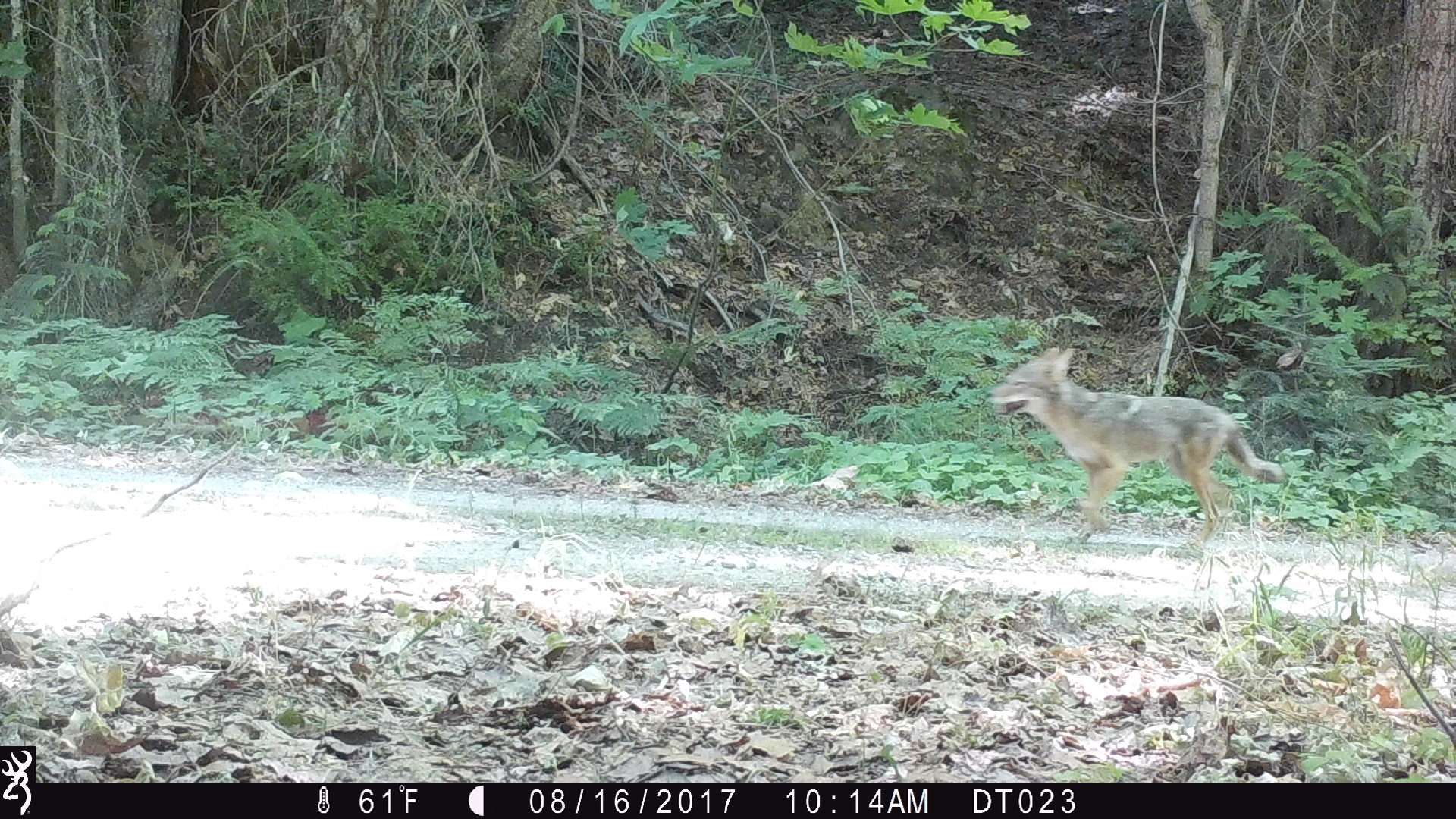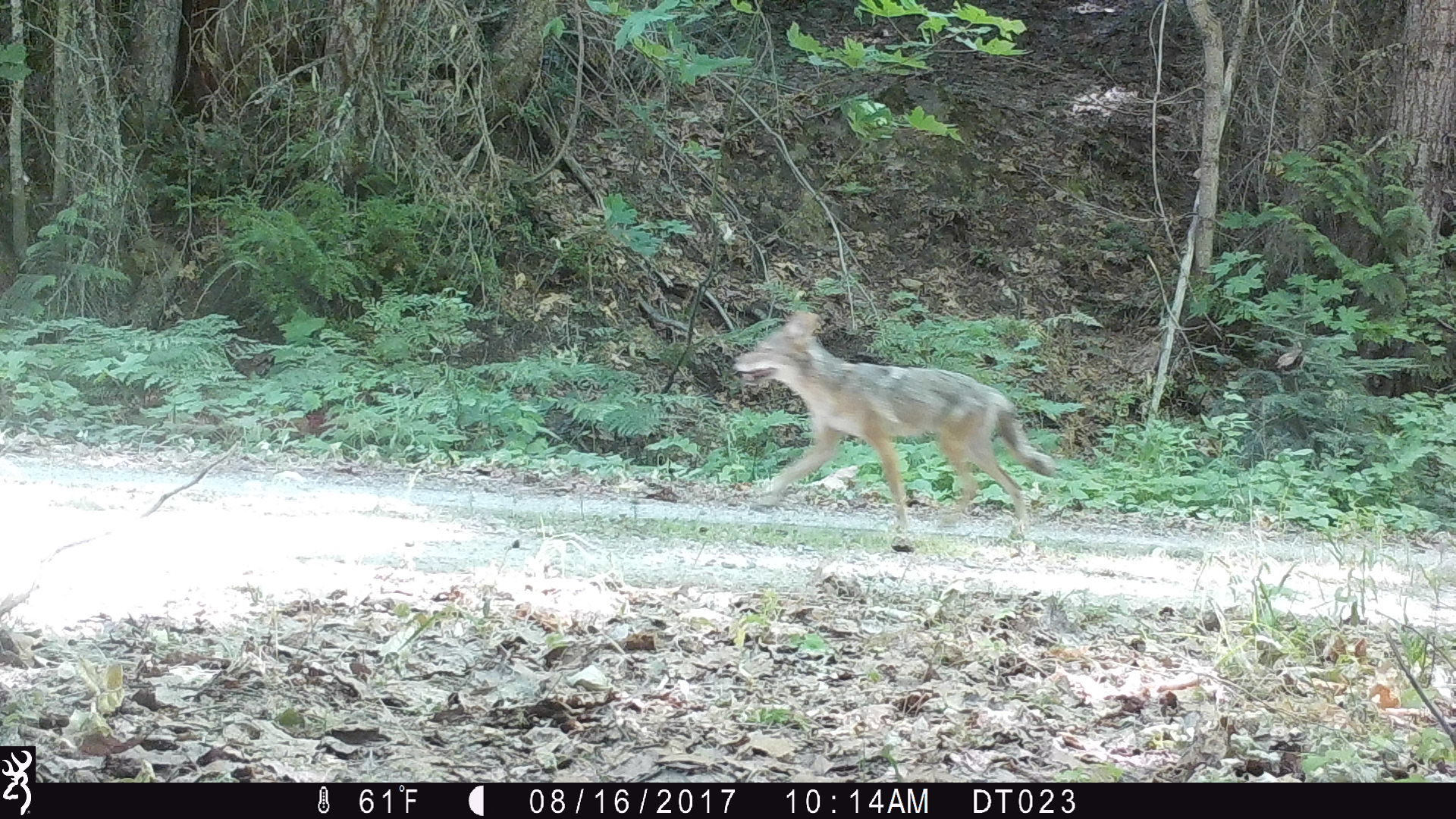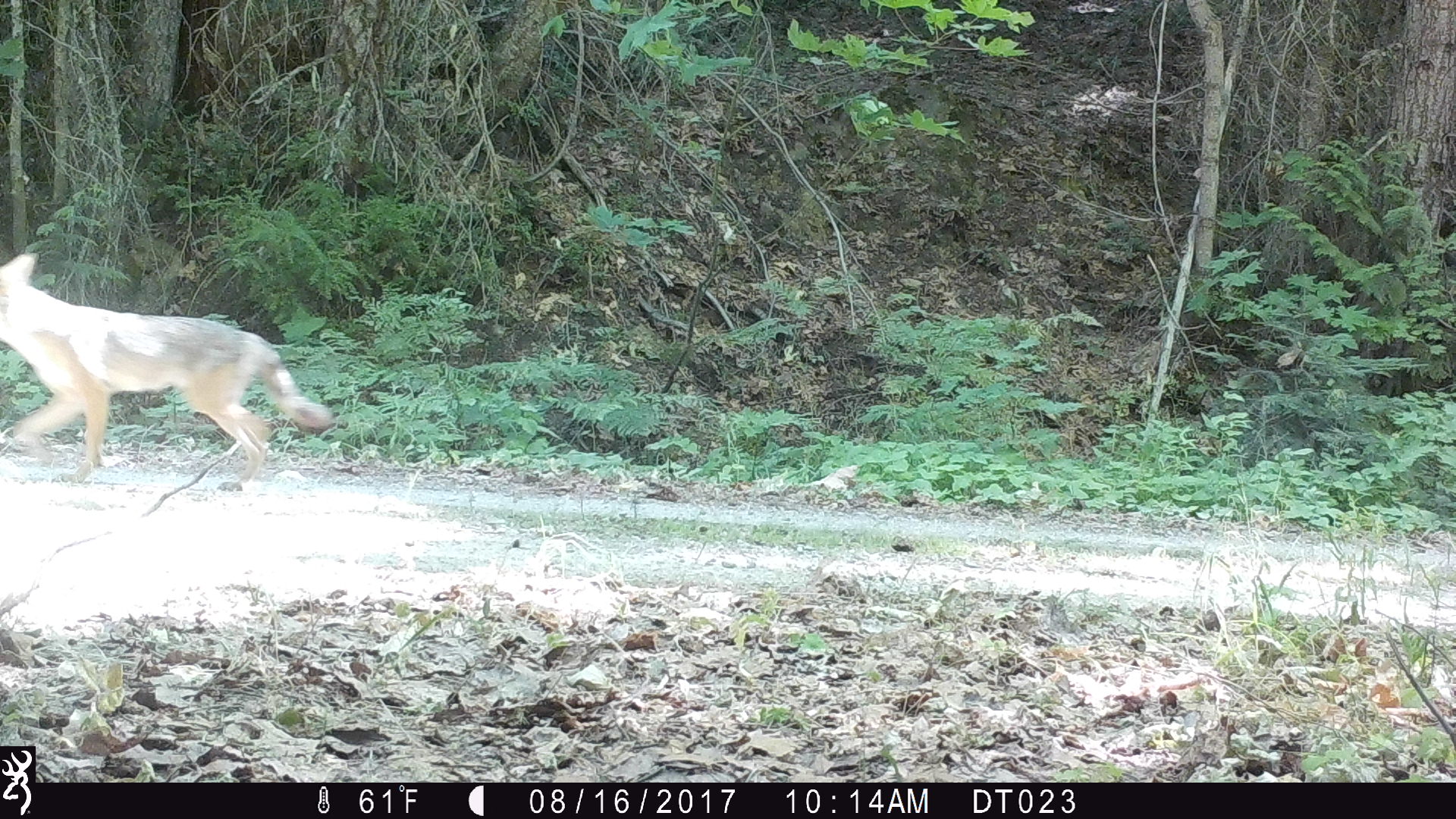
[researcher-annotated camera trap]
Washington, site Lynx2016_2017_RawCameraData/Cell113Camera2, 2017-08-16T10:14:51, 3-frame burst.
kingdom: Animalia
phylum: Chordata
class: Mammalia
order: Carnivora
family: Canidae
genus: Canis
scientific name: Canis latrans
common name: coyote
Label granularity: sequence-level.